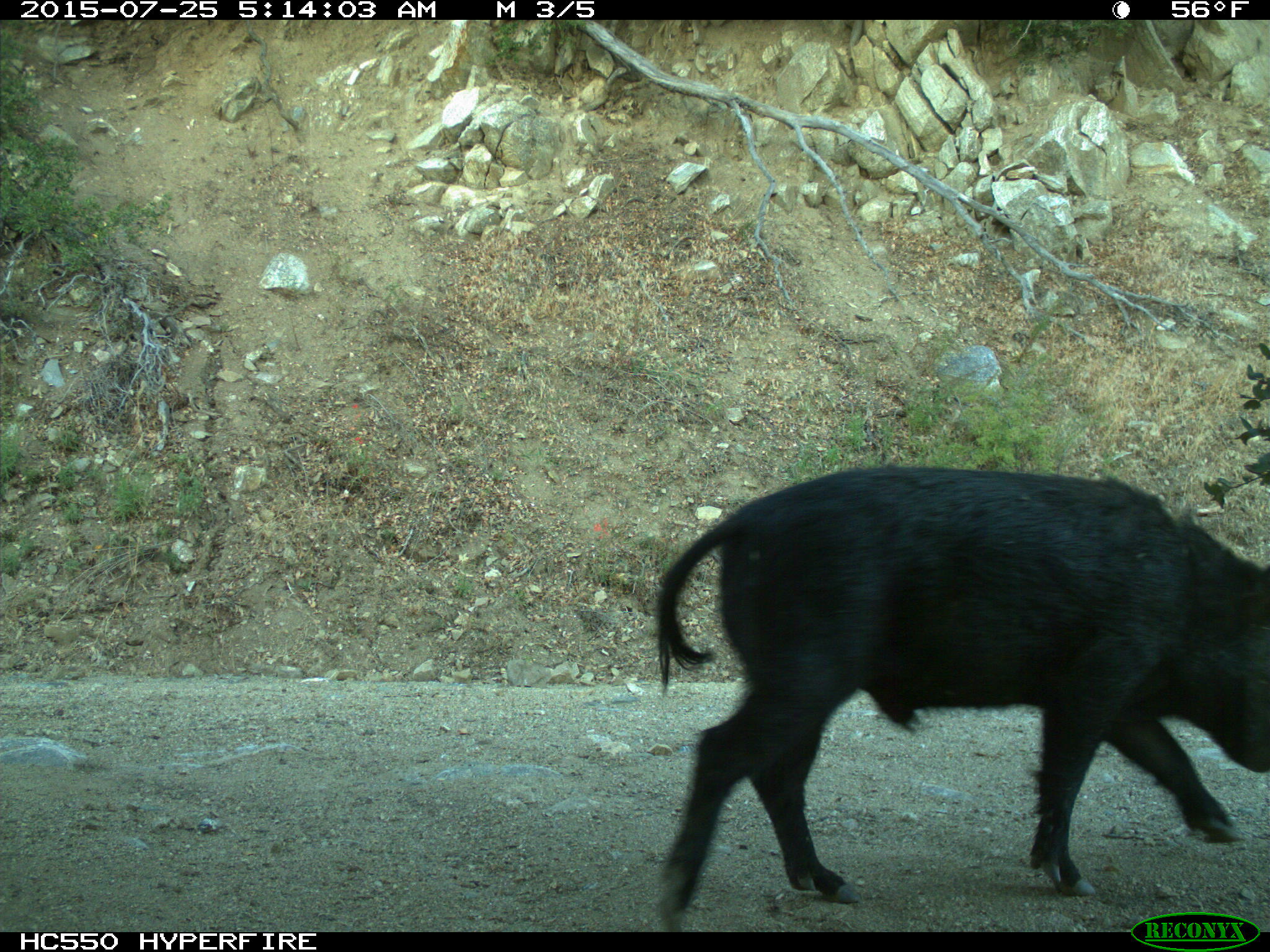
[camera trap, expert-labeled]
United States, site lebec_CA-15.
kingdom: Animalia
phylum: Chordata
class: Mammalia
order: Artiodactyla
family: Suidae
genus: Sus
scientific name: Sus scrofa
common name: wild boar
Sus scrofa (wild boar).